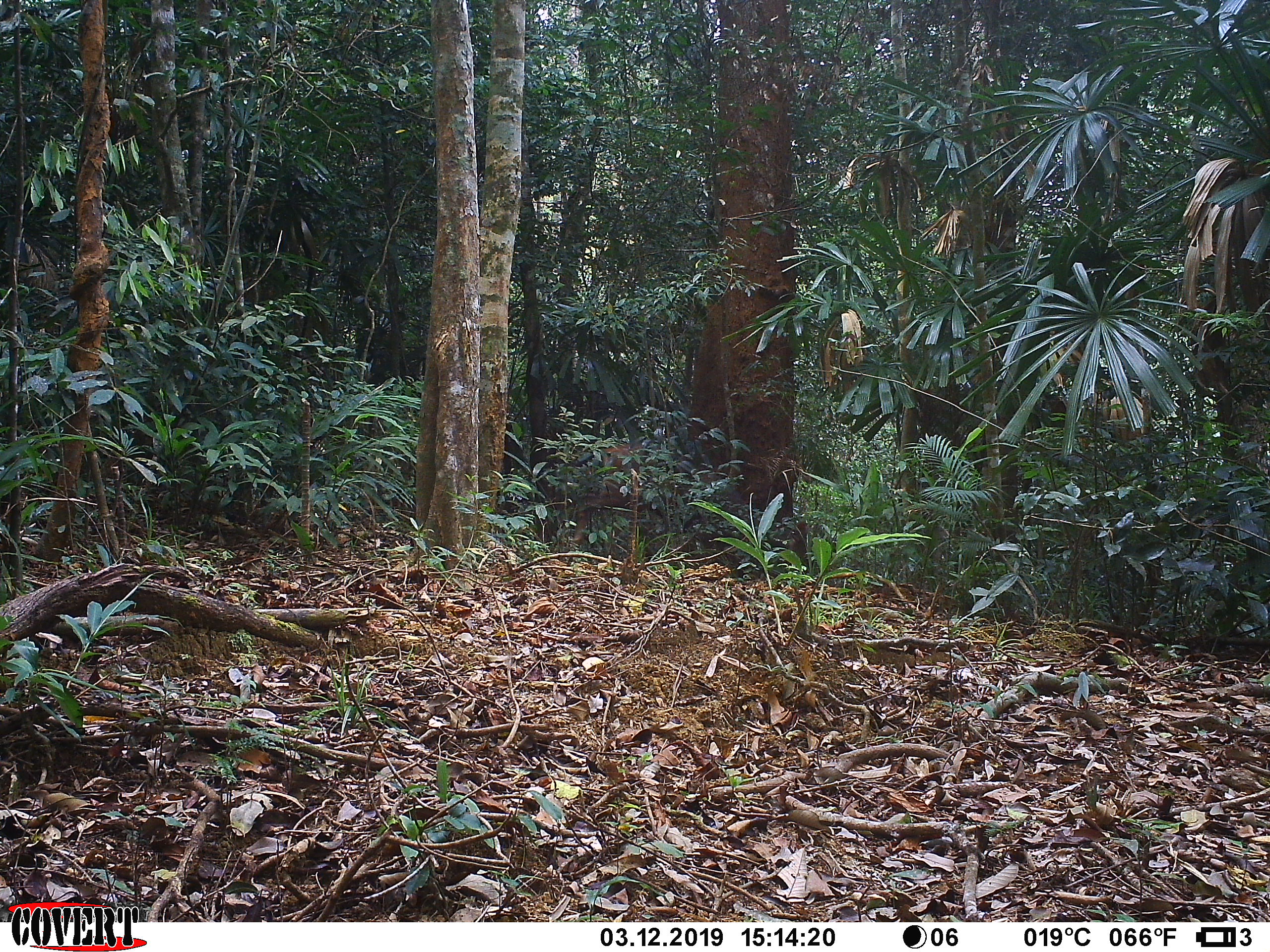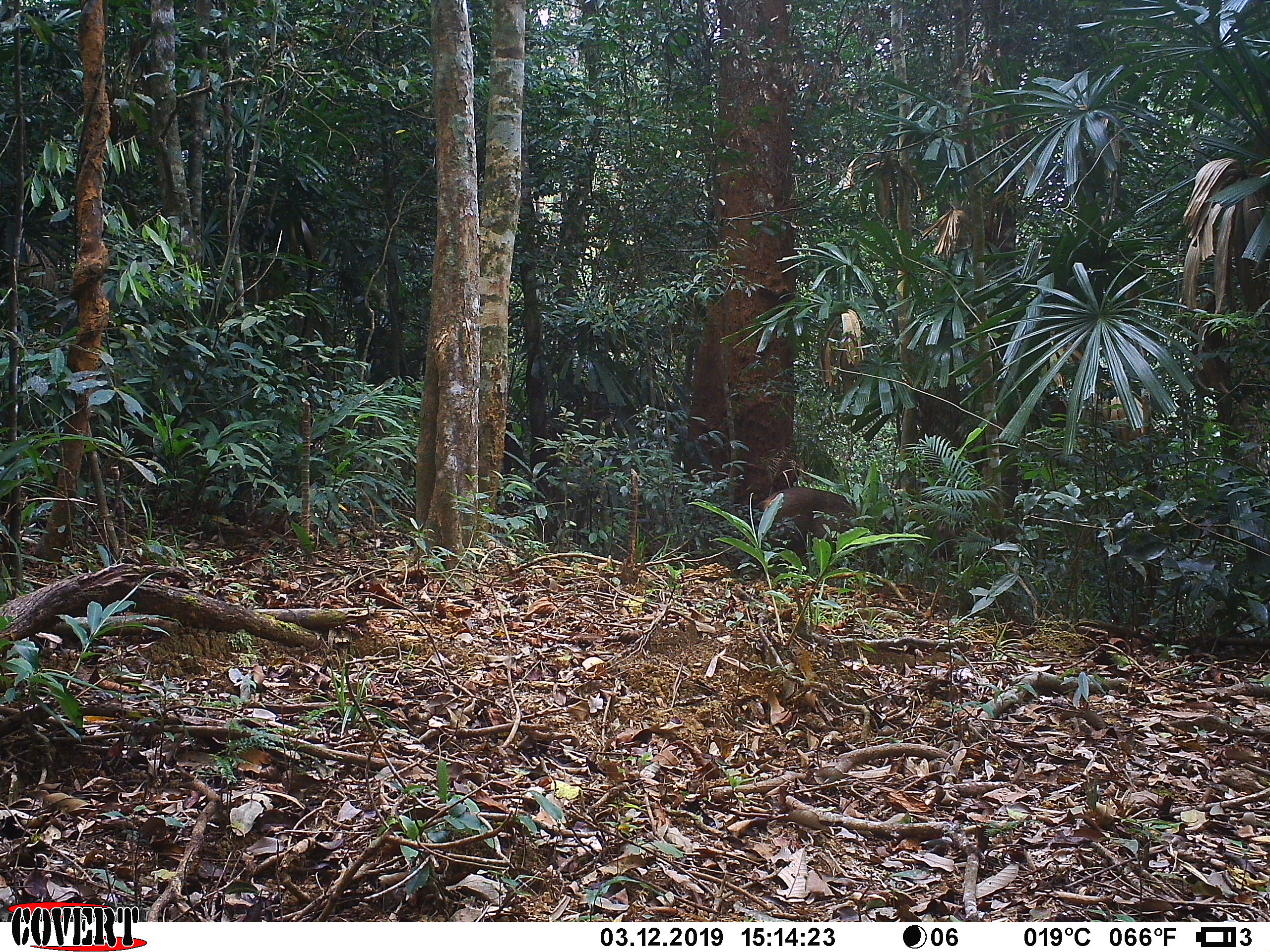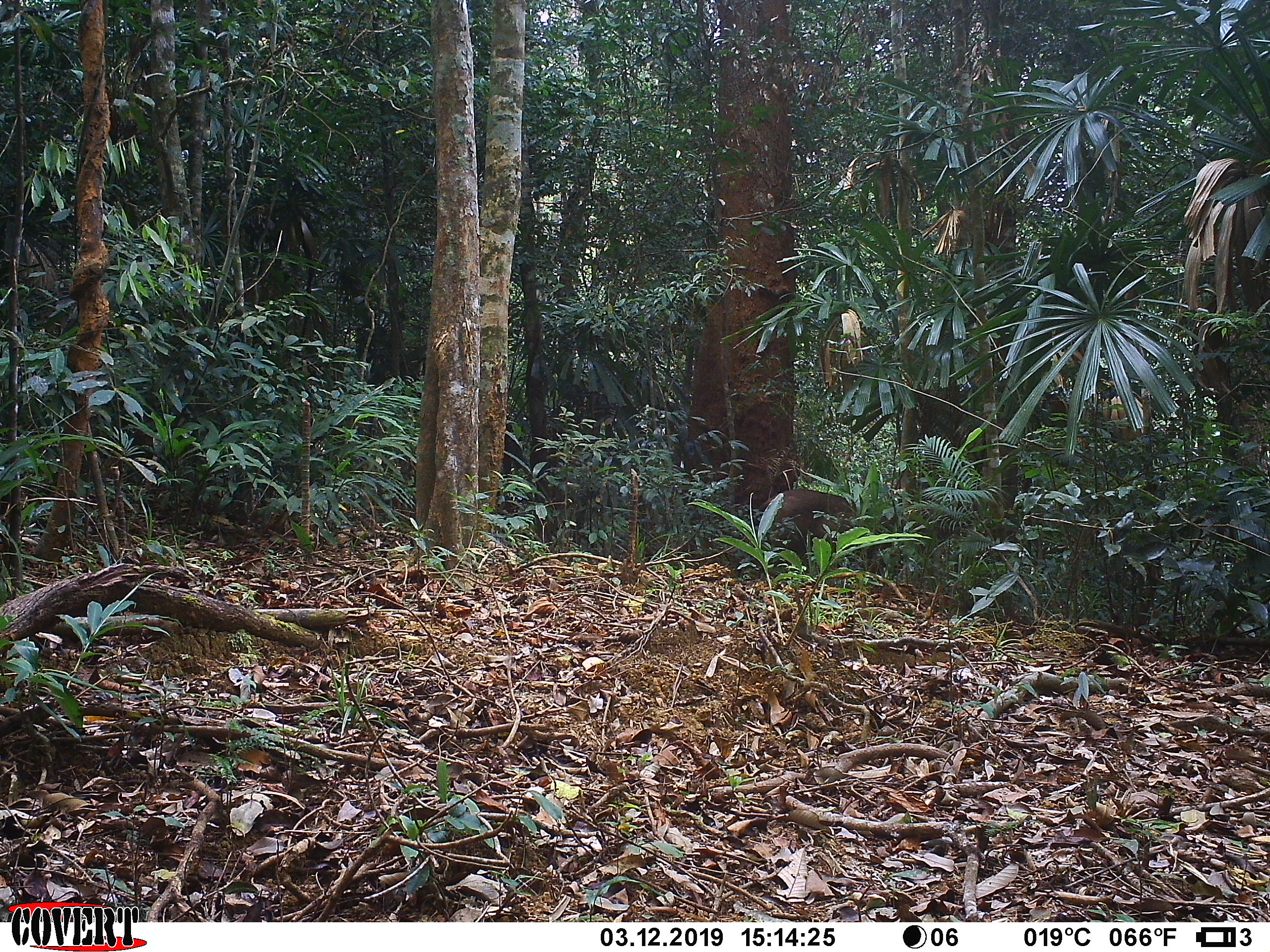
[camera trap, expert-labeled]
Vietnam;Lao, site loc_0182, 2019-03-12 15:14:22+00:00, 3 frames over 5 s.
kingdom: Animalia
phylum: Chordata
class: Mammalia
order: Artiodactyla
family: Cervidae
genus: Rusa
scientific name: Rusa unicolor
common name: sambar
Sambar (Rusa unicolor). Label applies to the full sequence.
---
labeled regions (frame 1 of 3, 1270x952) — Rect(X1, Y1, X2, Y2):
sambar: Rect(571, 441, 662, 545)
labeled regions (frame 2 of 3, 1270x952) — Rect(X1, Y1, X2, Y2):
sambar: Rect(751, 486, 862, 573)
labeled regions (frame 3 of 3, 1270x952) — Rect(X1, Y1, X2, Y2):
sambar: Rect(756, 488, 862, 572)